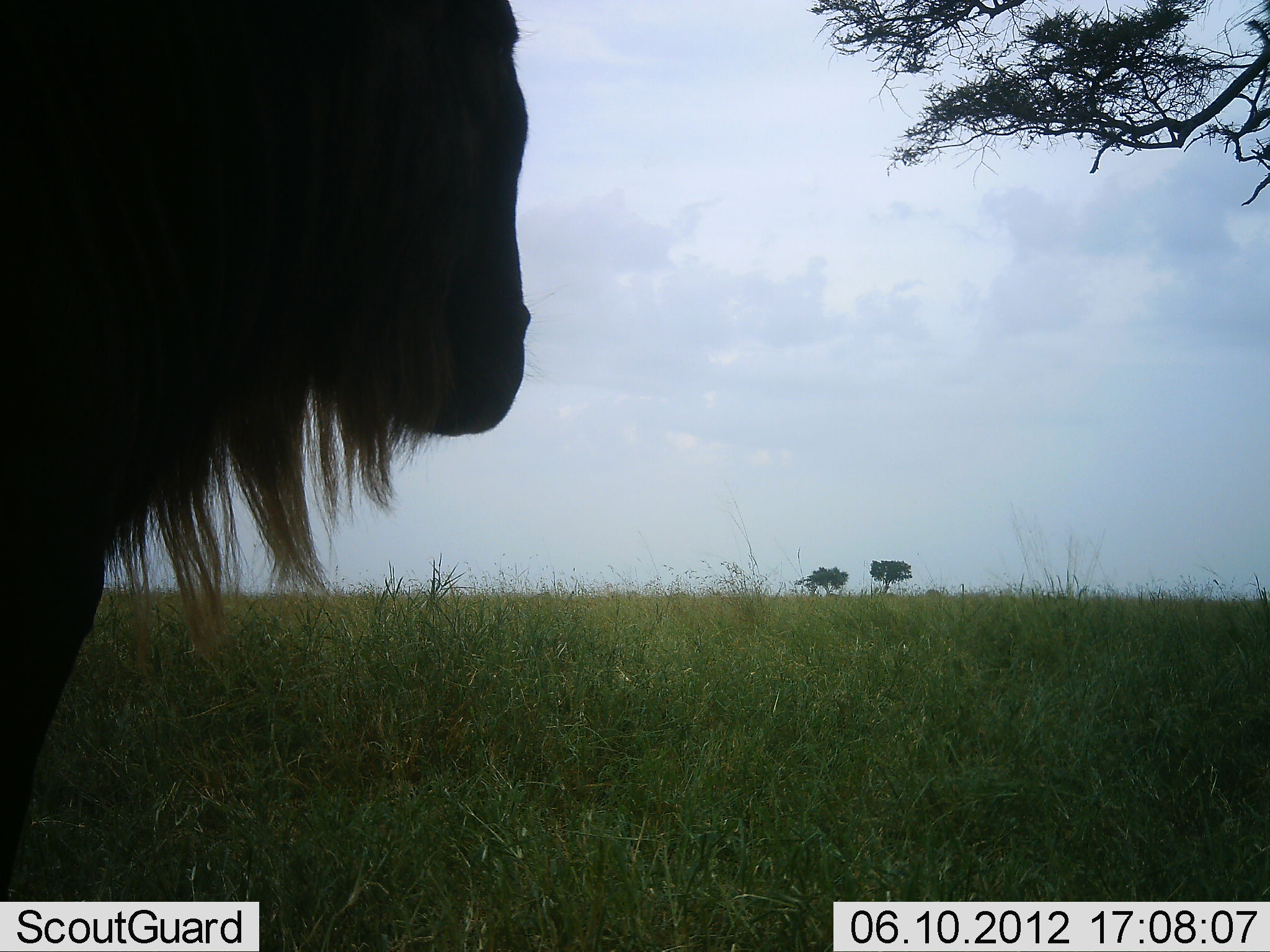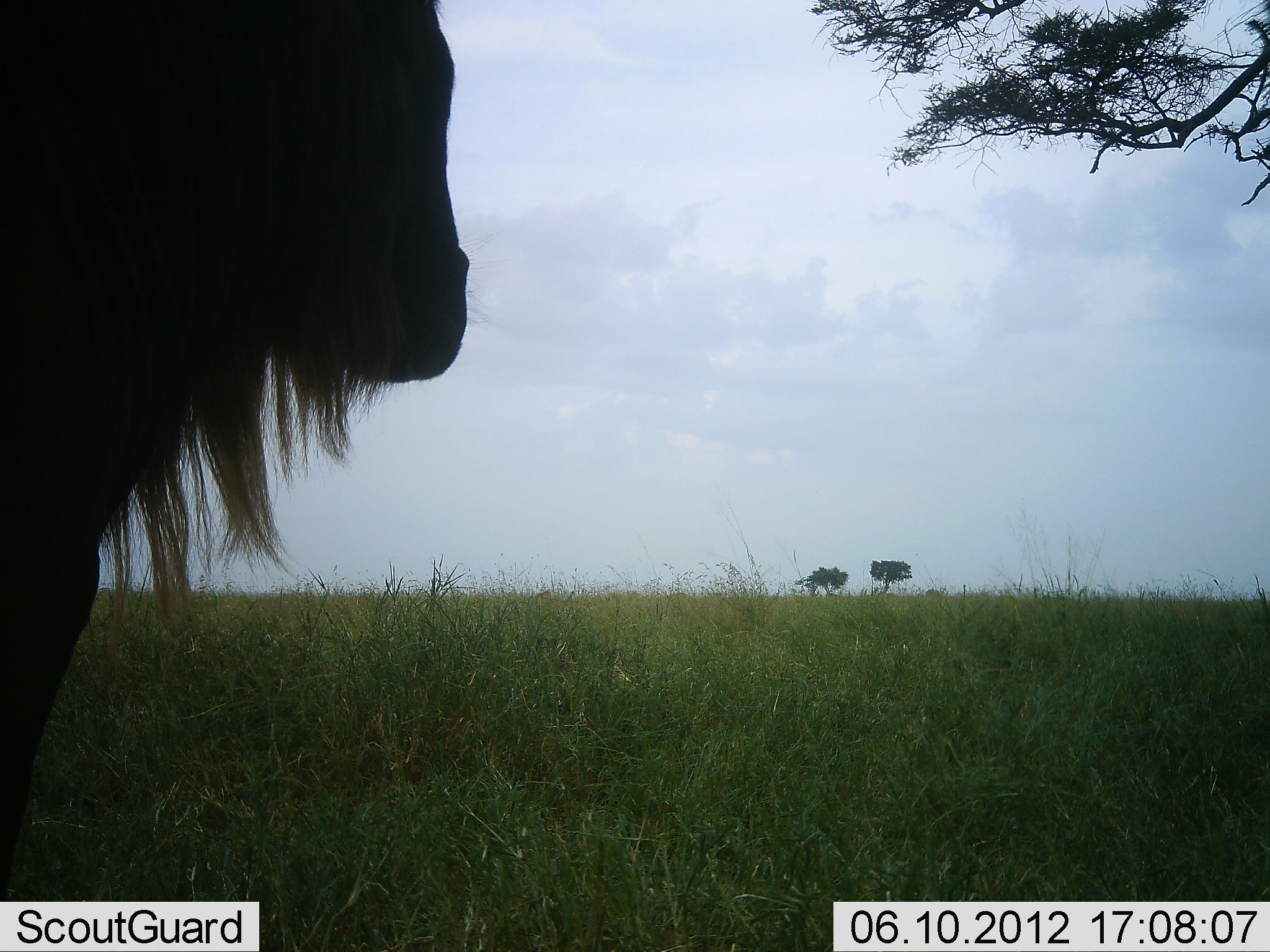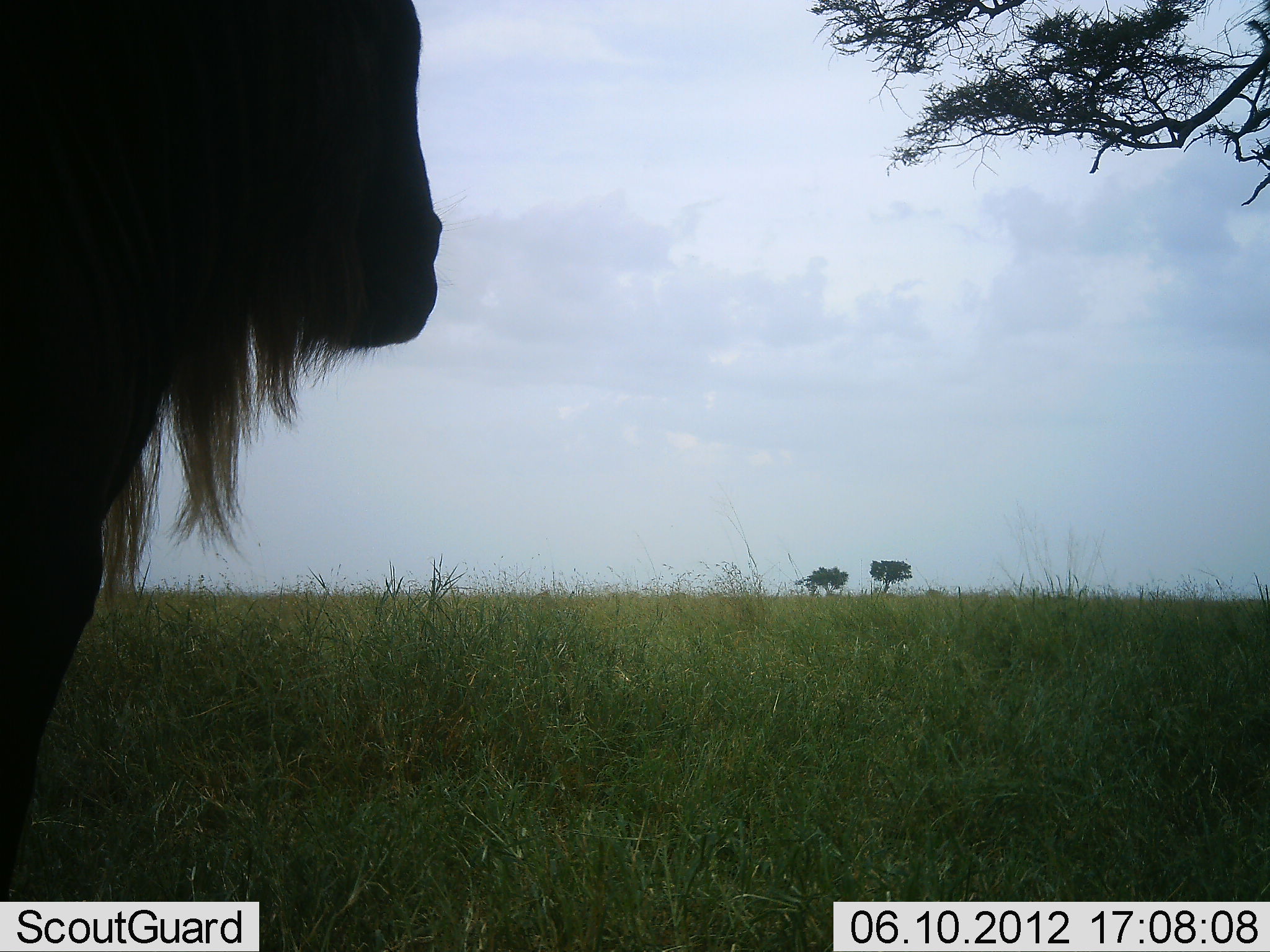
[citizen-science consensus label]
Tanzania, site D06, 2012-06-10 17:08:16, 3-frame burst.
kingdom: Animalia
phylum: Chordata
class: Mammalia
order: Artiodactyla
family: Bovidae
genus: Connochaetes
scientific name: Connochaetes taurinus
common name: blue wildebeest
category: wildebeest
Wildebeest (blue wildebeest) (Connochaetes taurinus), count 1. Behavior (volunteer vote fractions): standing 100%, resting 0%, moving 0%, interacting 0%. Young present (vote fraction): 0%. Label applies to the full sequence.